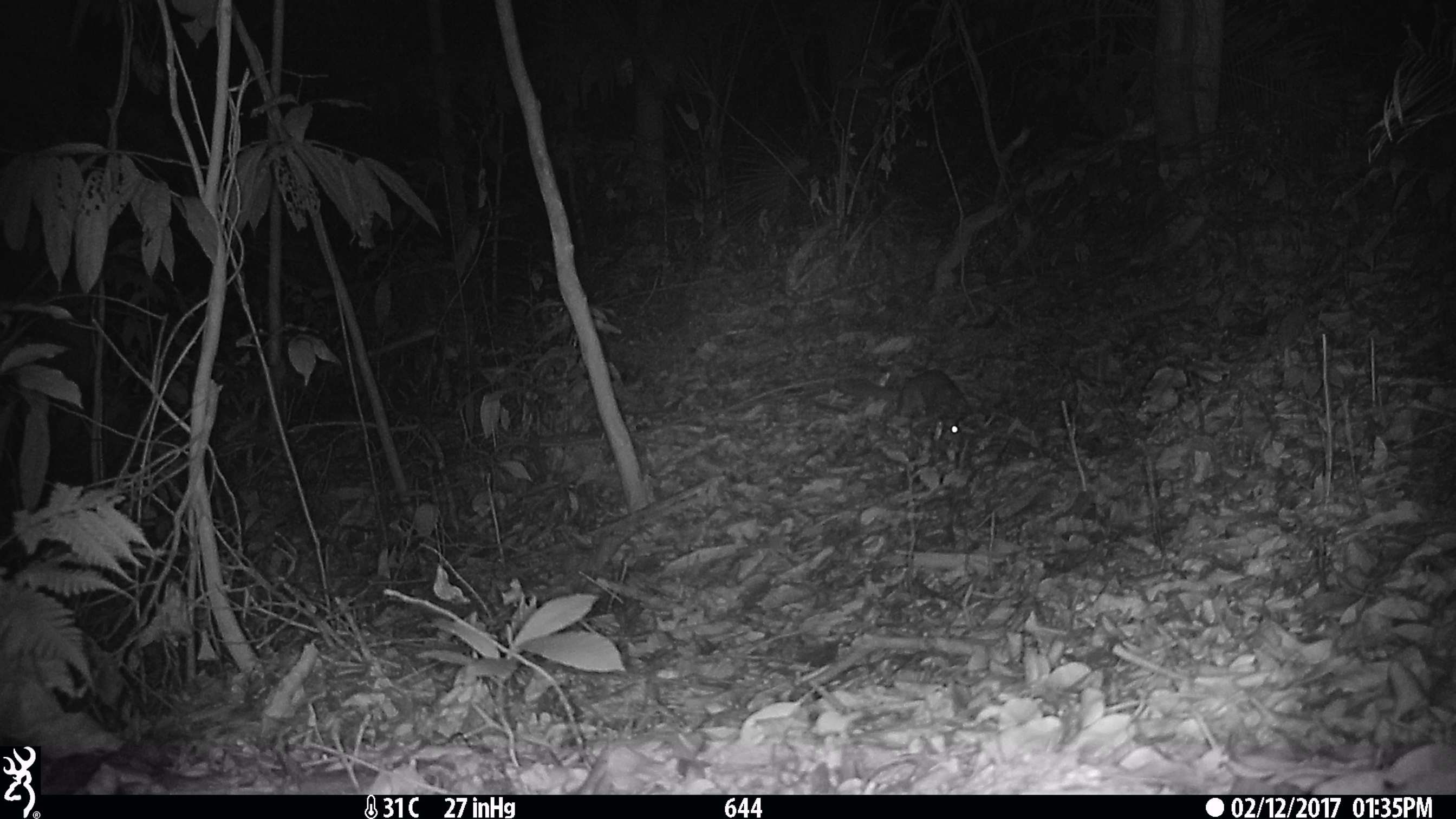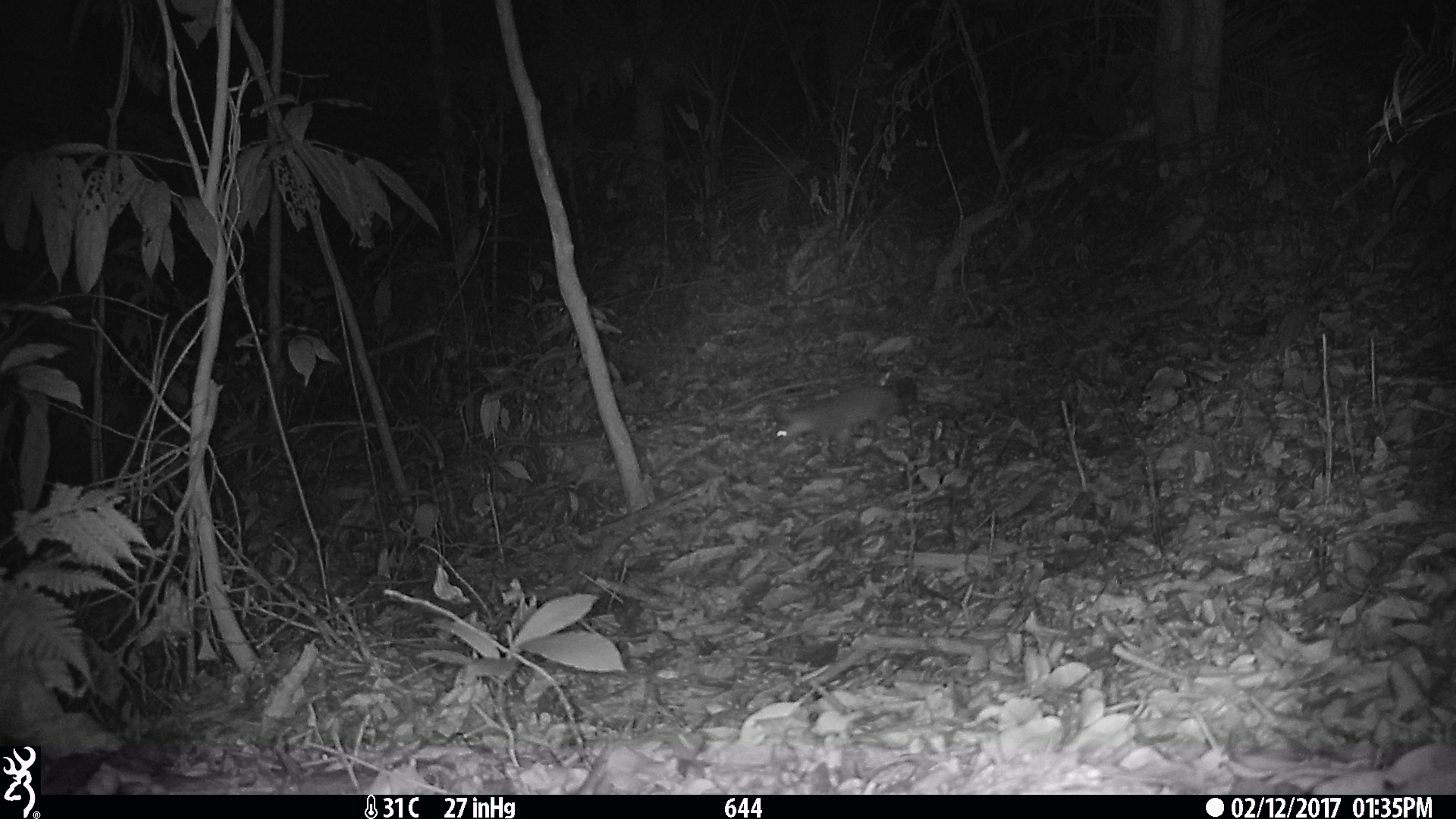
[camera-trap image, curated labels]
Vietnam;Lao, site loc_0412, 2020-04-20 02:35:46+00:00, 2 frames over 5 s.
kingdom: Animalia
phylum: Chordata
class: Mammalia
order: Carnivora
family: Mustelidae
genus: Melogale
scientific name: Melogale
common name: ferret badger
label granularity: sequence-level